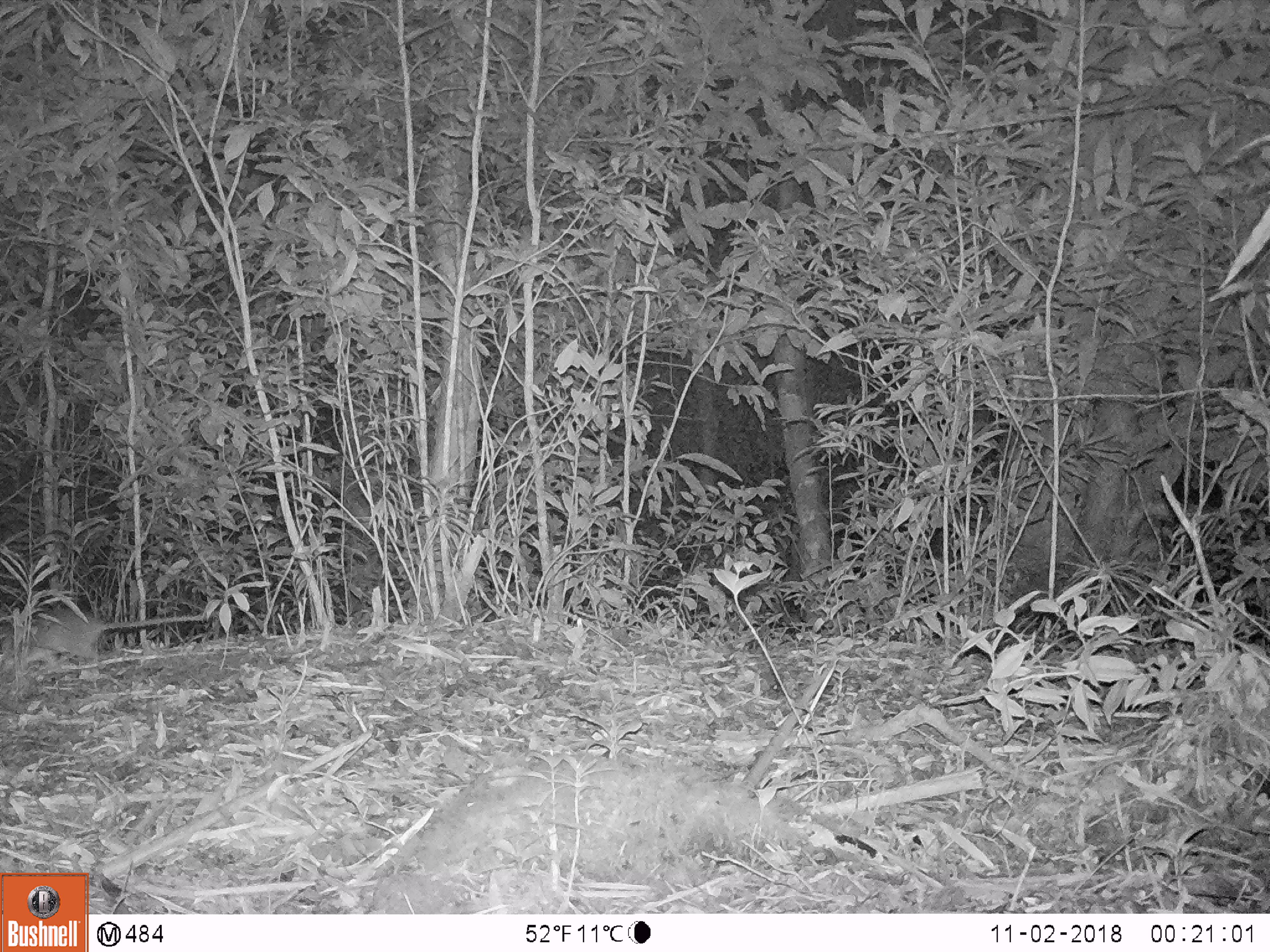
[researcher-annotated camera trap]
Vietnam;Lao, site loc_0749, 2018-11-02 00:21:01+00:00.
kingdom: Animalia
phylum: Chordata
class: Mammalia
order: Rodentia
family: Muridae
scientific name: Muridae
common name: old-world mice and rats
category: unidentified murid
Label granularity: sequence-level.